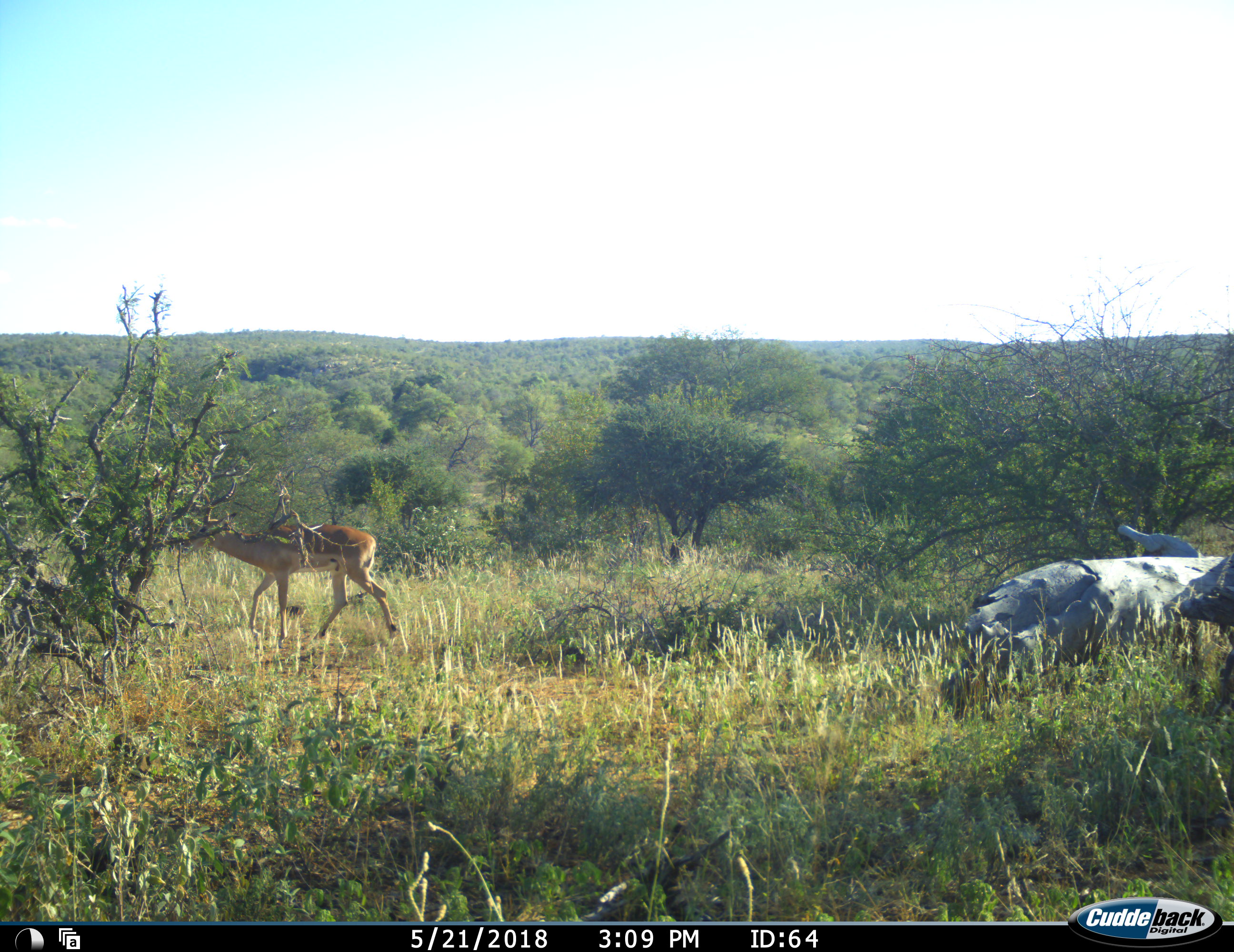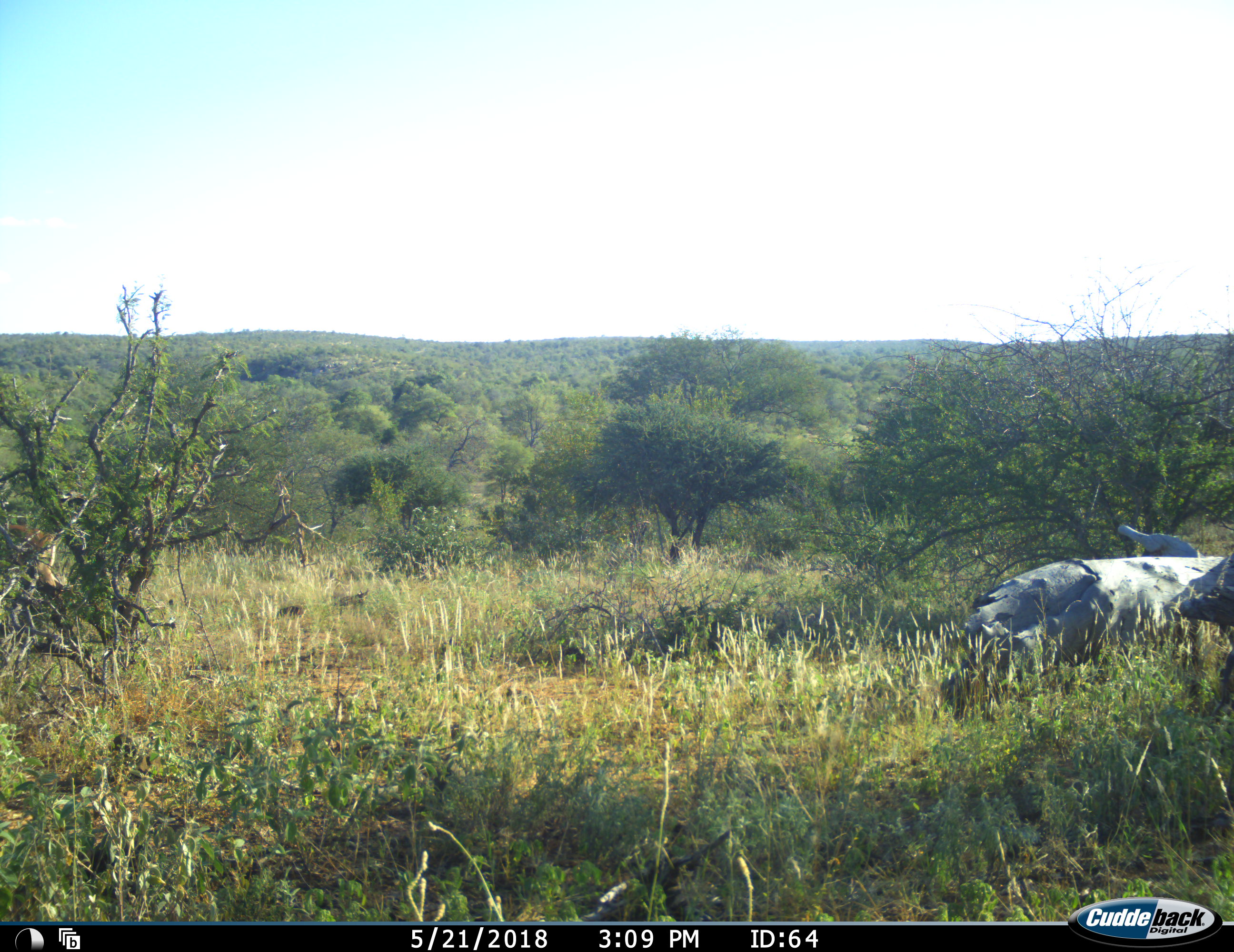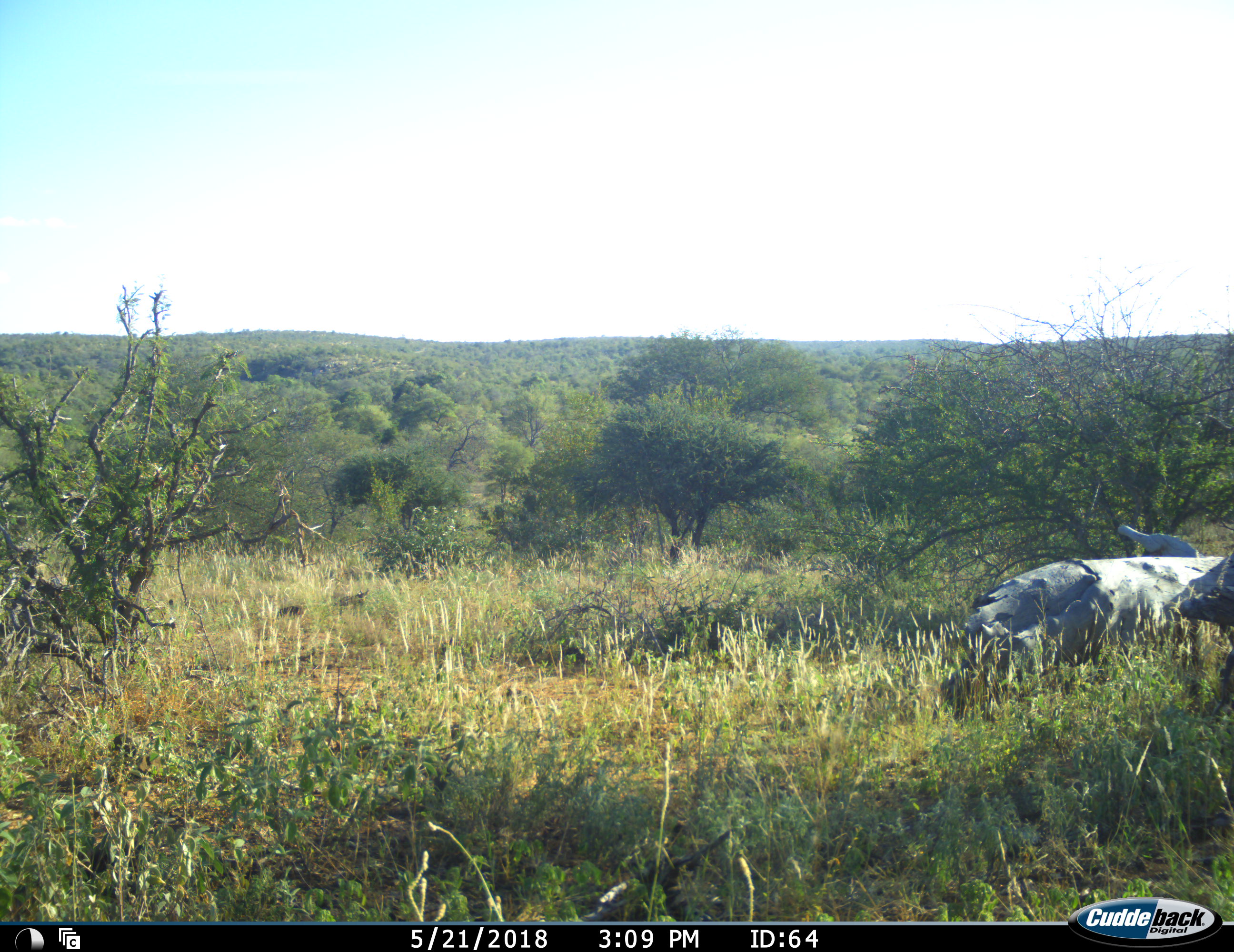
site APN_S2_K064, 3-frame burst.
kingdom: Animalia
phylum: Chordata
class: Mammalia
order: Artiodactyla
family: Bovidae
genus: Aepyceros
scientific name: Aepyceros melampus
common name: impala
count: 1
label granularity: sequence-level